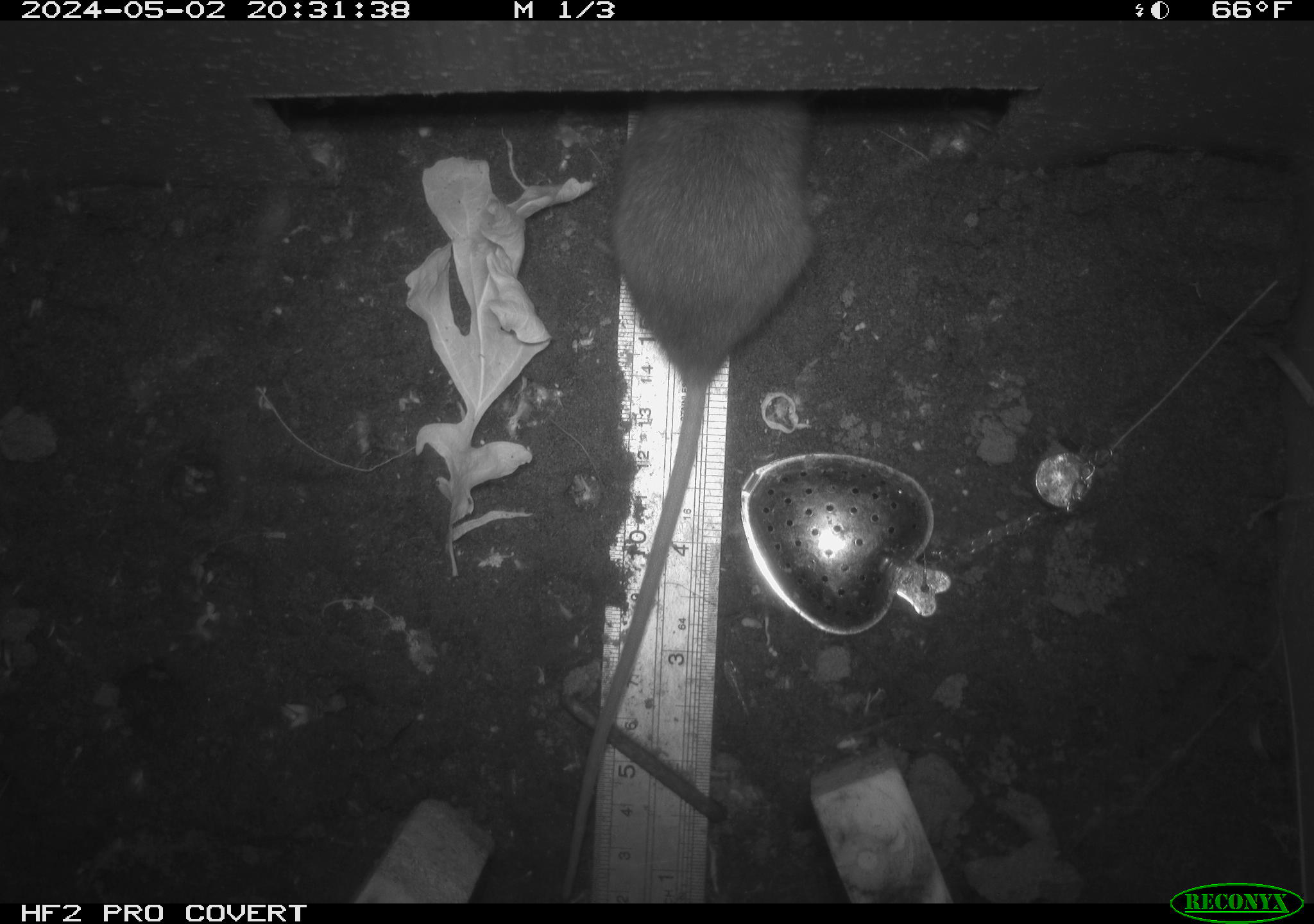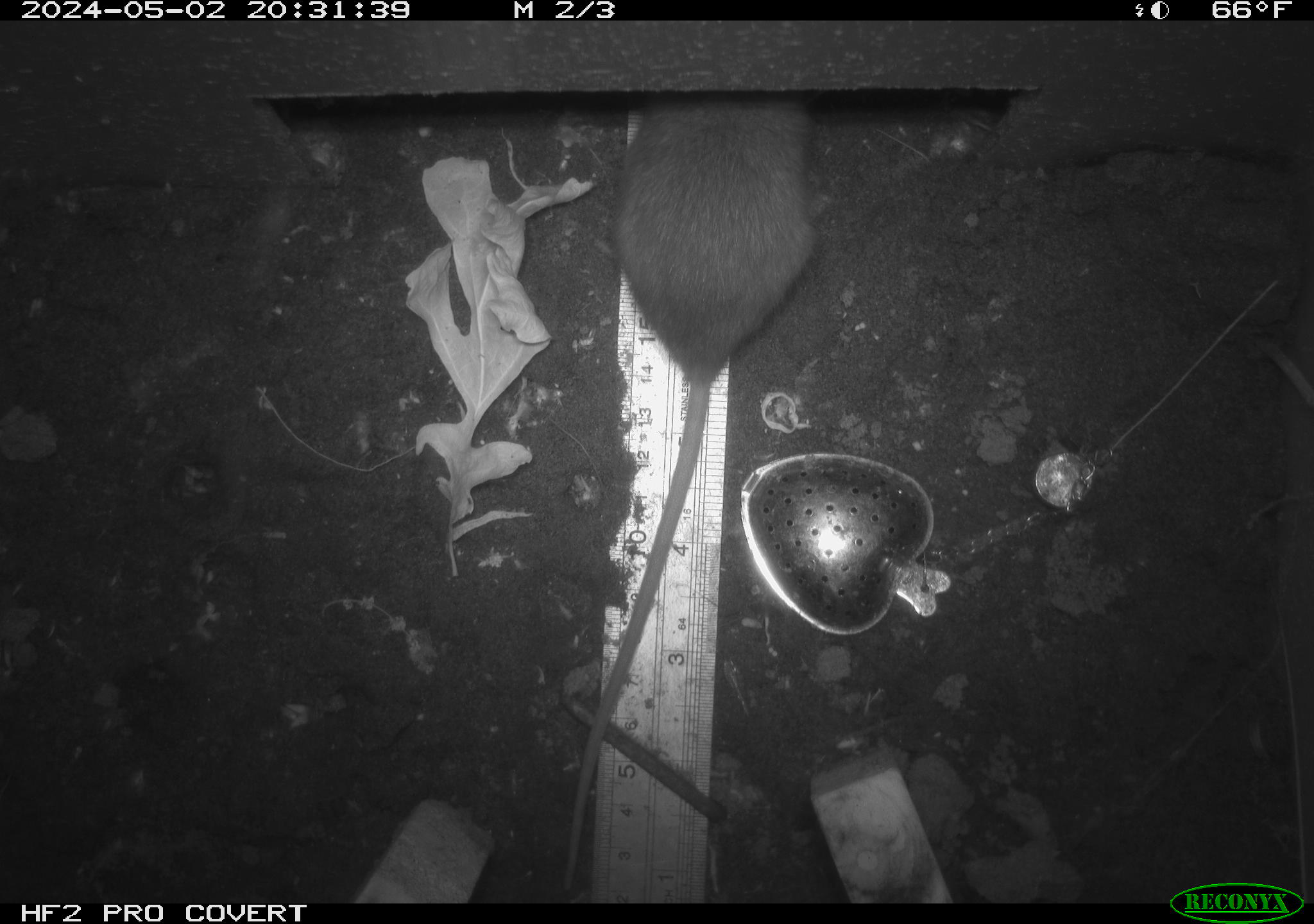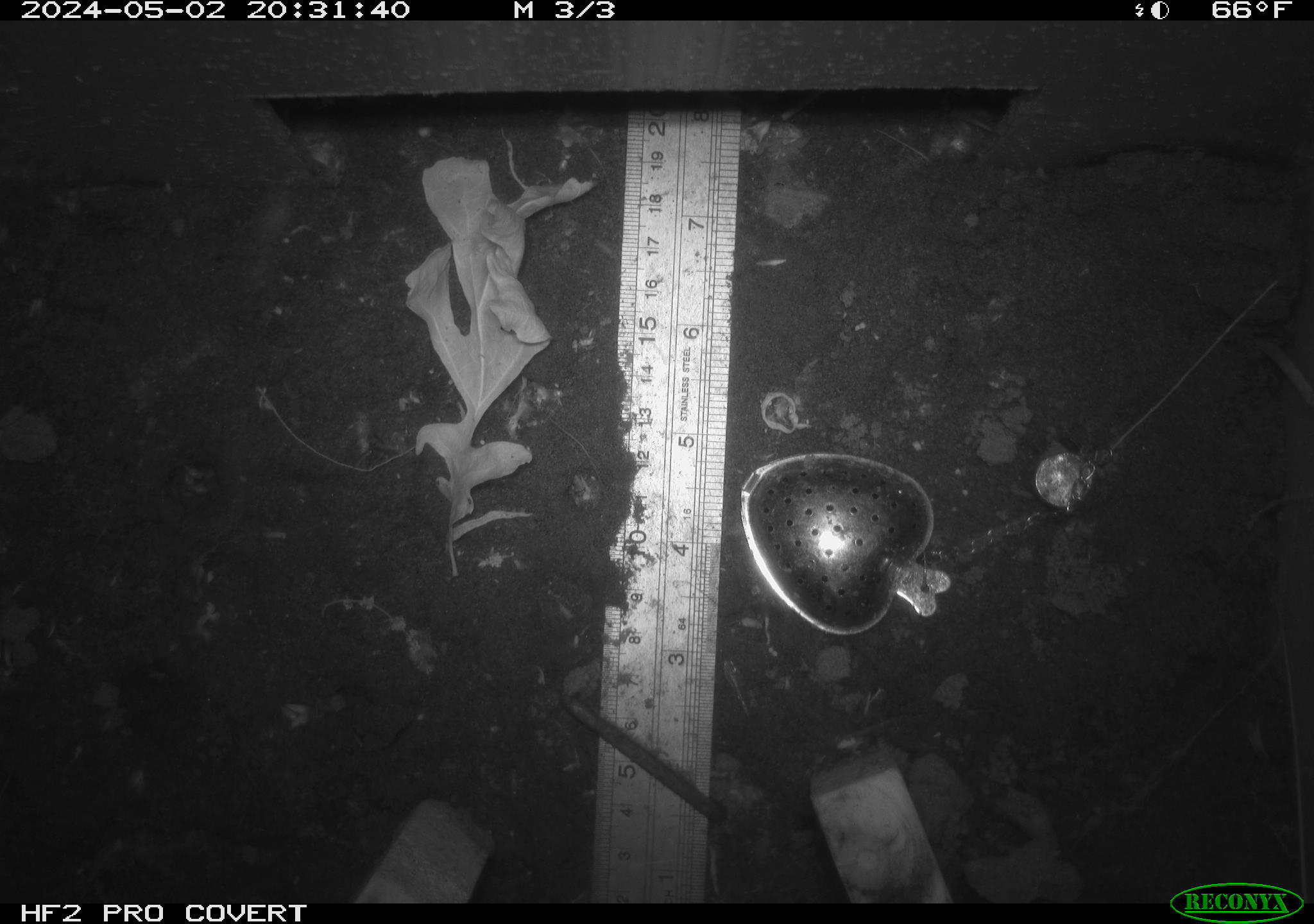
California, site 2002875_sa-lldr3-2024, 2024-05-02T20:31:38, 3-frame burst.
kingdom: Animalia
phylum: Chordata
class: Mammalia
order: Rodentia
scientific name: Rodentia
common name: rodent